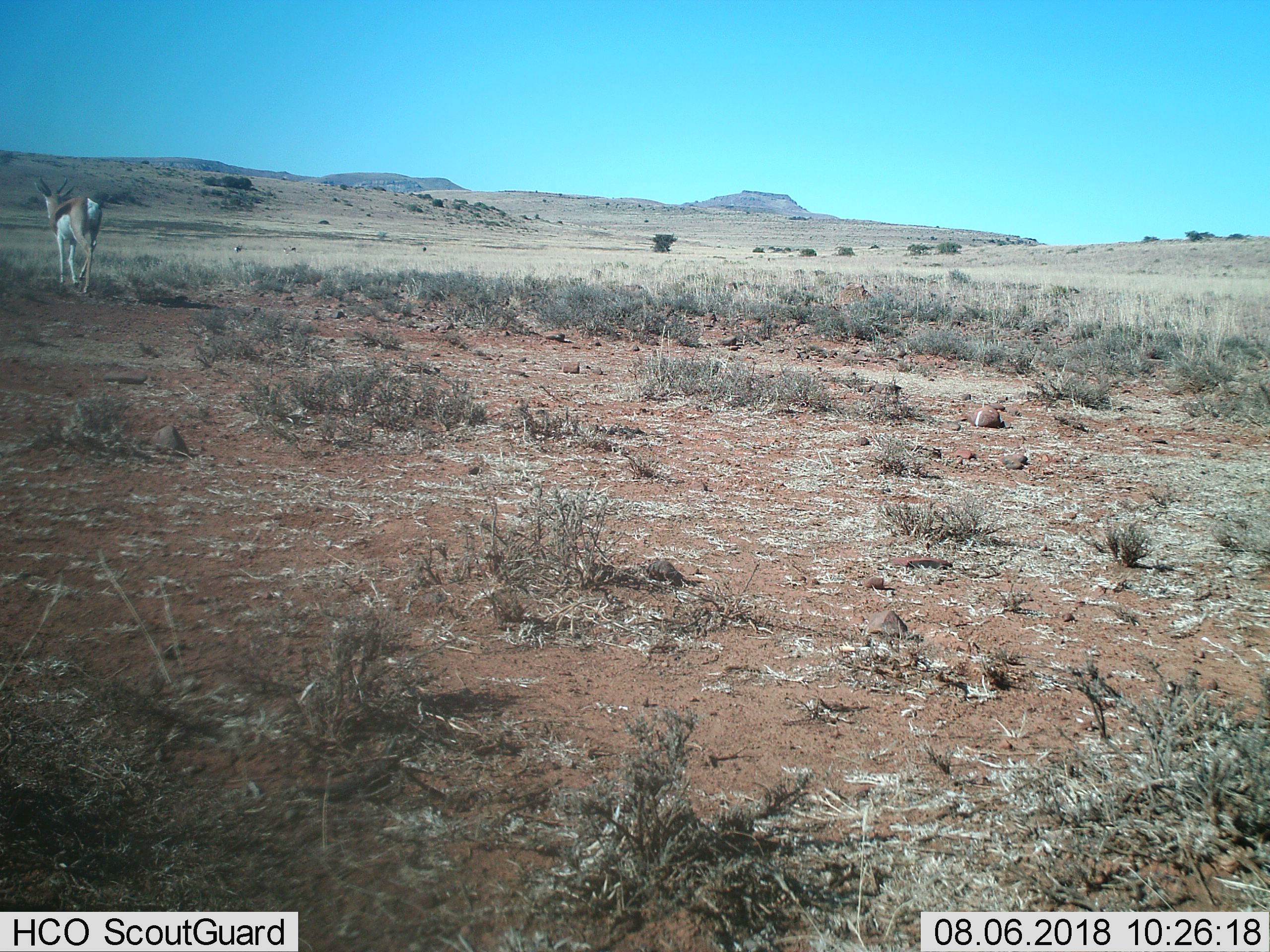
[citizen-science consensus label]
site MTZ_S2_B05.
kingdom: Animalia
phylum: Chordata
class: Mammalia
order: Artiodactyla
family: Bovidae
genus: Antidorcas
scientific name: Antidorcas marsupialis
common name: springbok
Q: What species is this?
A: Springbok (Antidorcas marsupialis).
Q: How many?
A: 1.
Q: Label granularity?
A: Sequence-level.